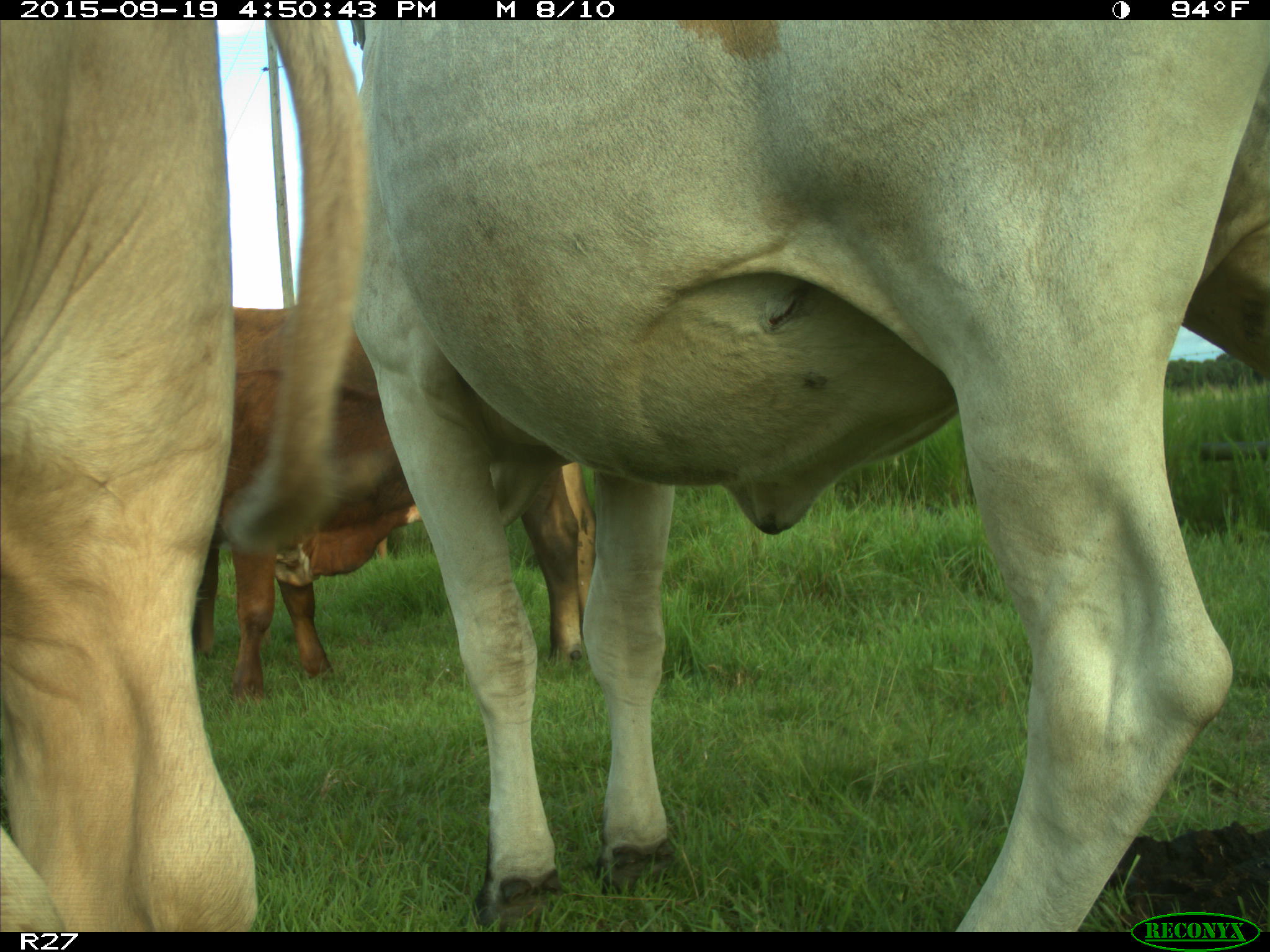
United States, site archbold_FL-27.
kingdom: Animalia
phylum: Chordata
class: Mammalia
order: Artiodactyla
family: Bovidae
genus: Bos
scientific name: Bos taurus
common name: domestic cow